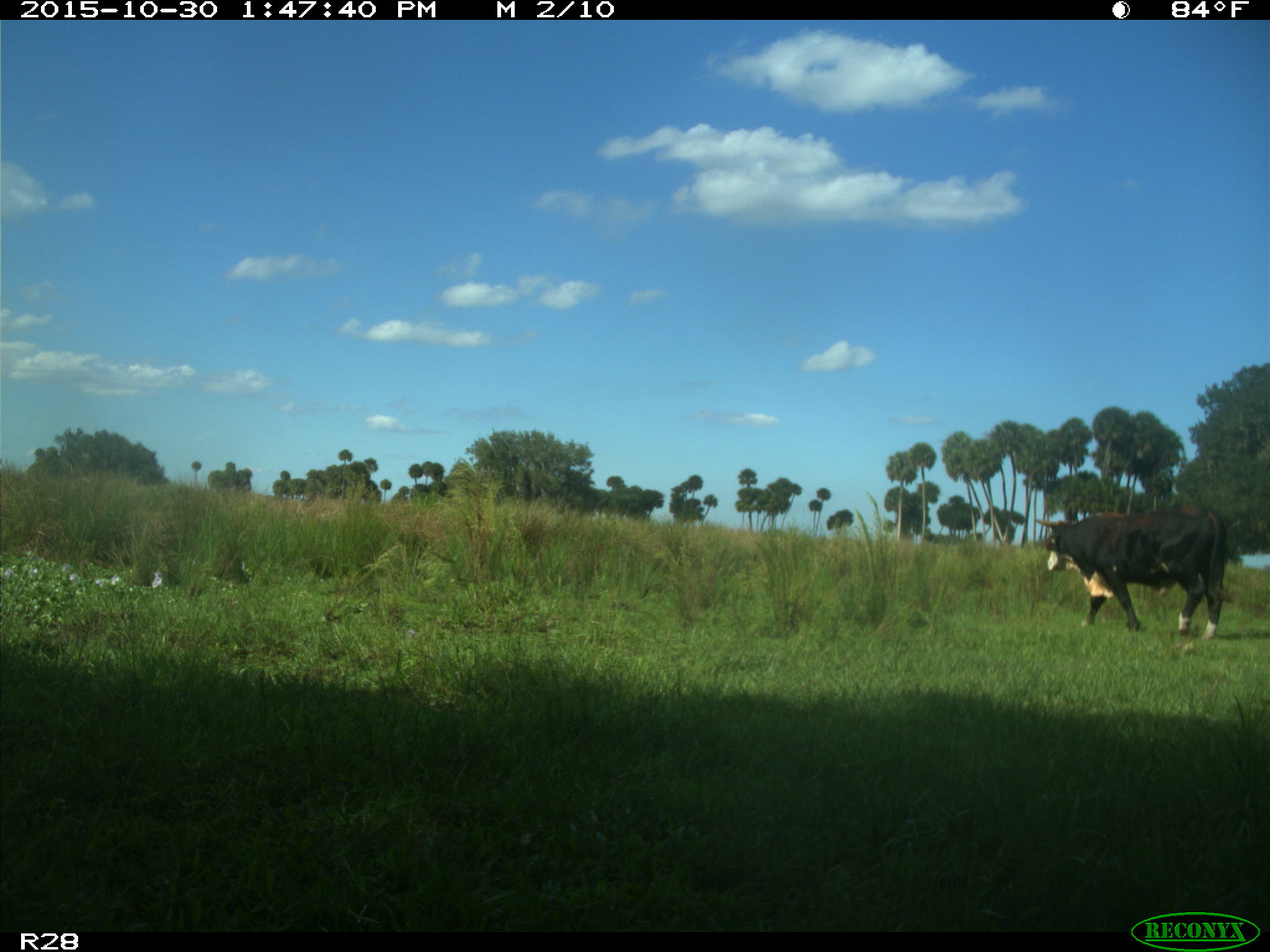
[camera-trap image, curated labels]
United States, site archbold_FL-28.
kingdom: Animalia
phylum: Chordata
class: Mammalia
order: Artiodactyla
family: Bovidae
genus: Bos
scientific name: Bos taurus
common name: domestic cow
Bos taurus (domestic cow).